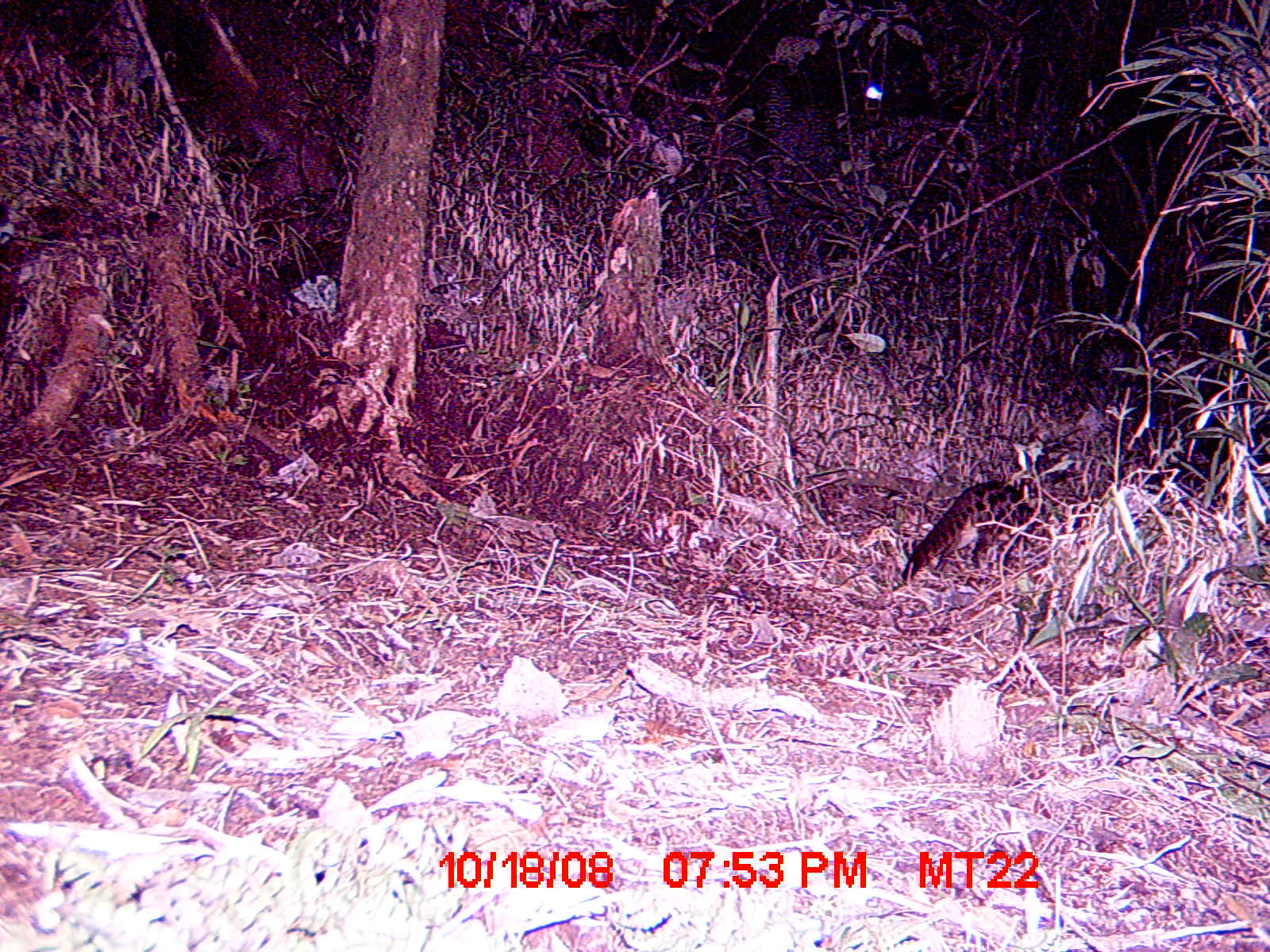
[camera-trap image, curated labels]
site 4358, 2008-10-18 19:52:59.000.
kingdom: Animalia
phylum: Chordata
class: Mammalia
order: Carnivora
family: Eupleridae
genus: Fossa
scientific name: Fossa fossana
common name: fanaloka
Fossa fossana (fanaloka), count 1.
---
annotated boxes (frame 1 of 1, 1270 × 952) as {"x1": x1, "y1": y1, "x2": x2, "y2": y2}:
fossa fossana: {"x1": 902, "y1": 479, "x2": 1036, "y2": 580}